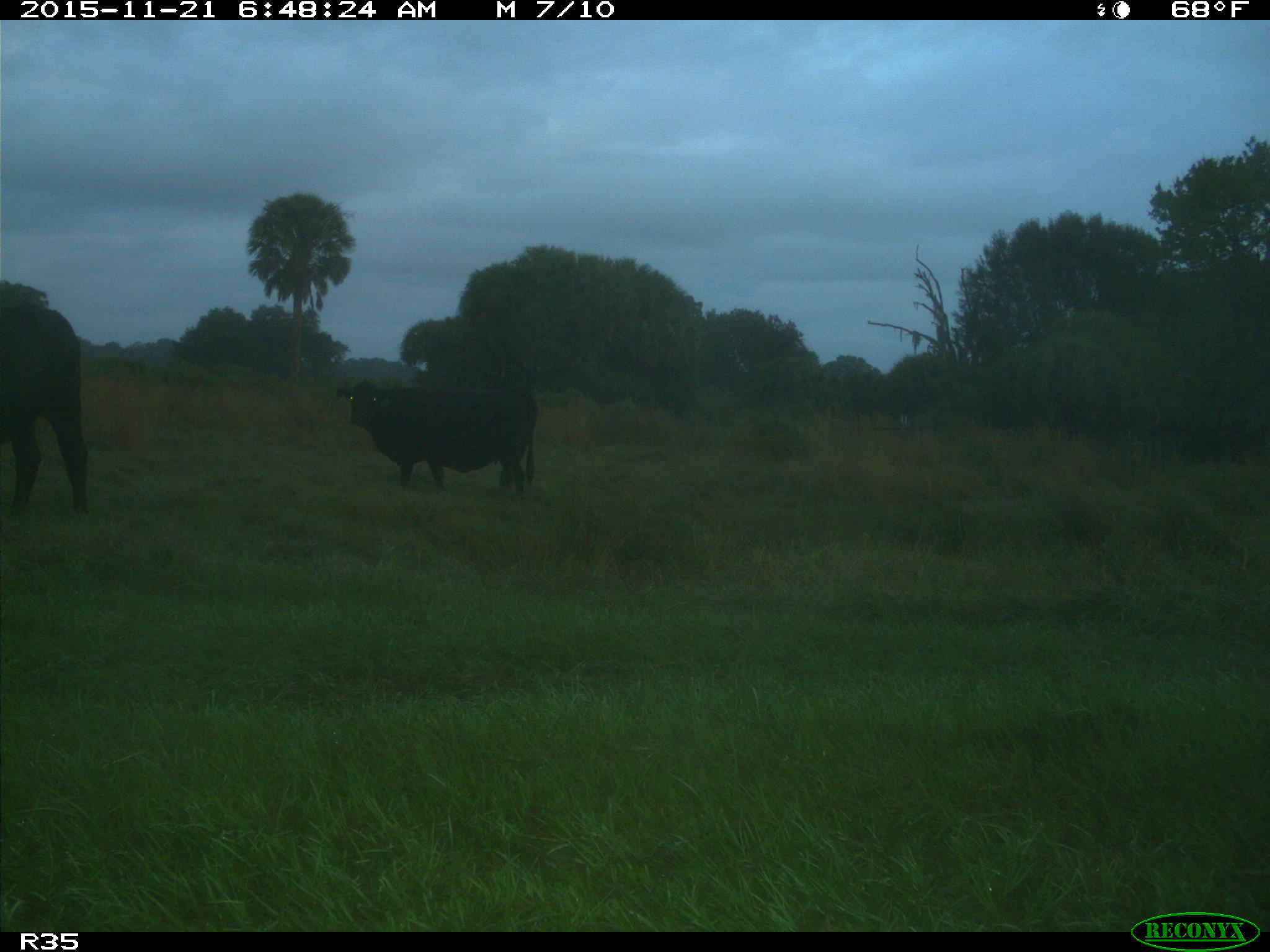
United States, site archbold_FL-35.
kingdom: Animalia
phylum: Chordata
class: Mammalia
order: Artiodactyla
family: Bovidae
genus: Bos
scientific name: Bos taurus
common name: domestic cow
Bos taurus (domestic cow).